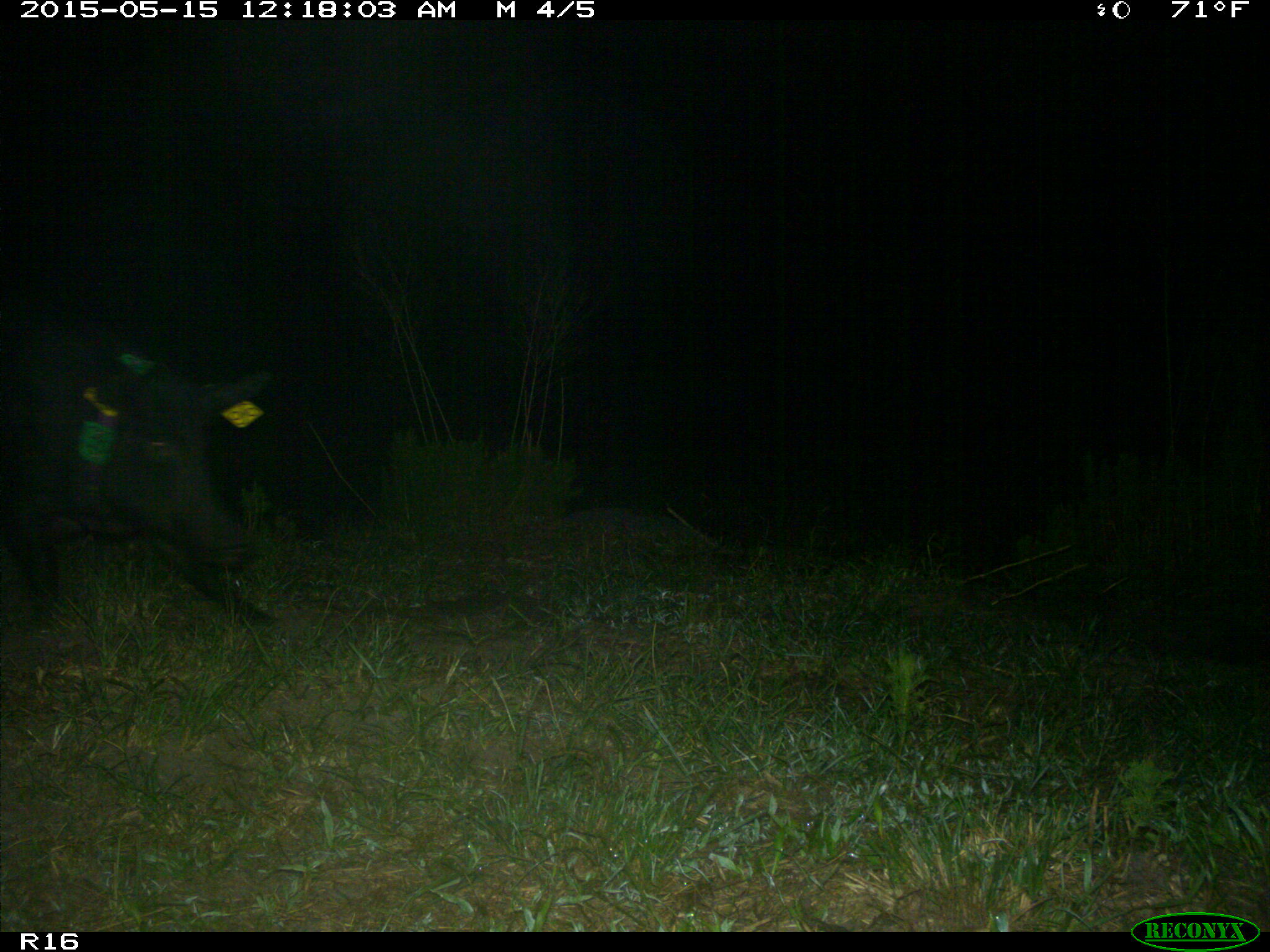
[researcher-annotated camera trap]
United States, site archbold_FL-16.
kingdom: Animalia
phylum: Chordata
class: Mammalia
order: Artiodactyla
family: Suidae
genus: Sus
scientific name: Sus scrofa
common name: wild boar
Sus scrofa (wild boar).